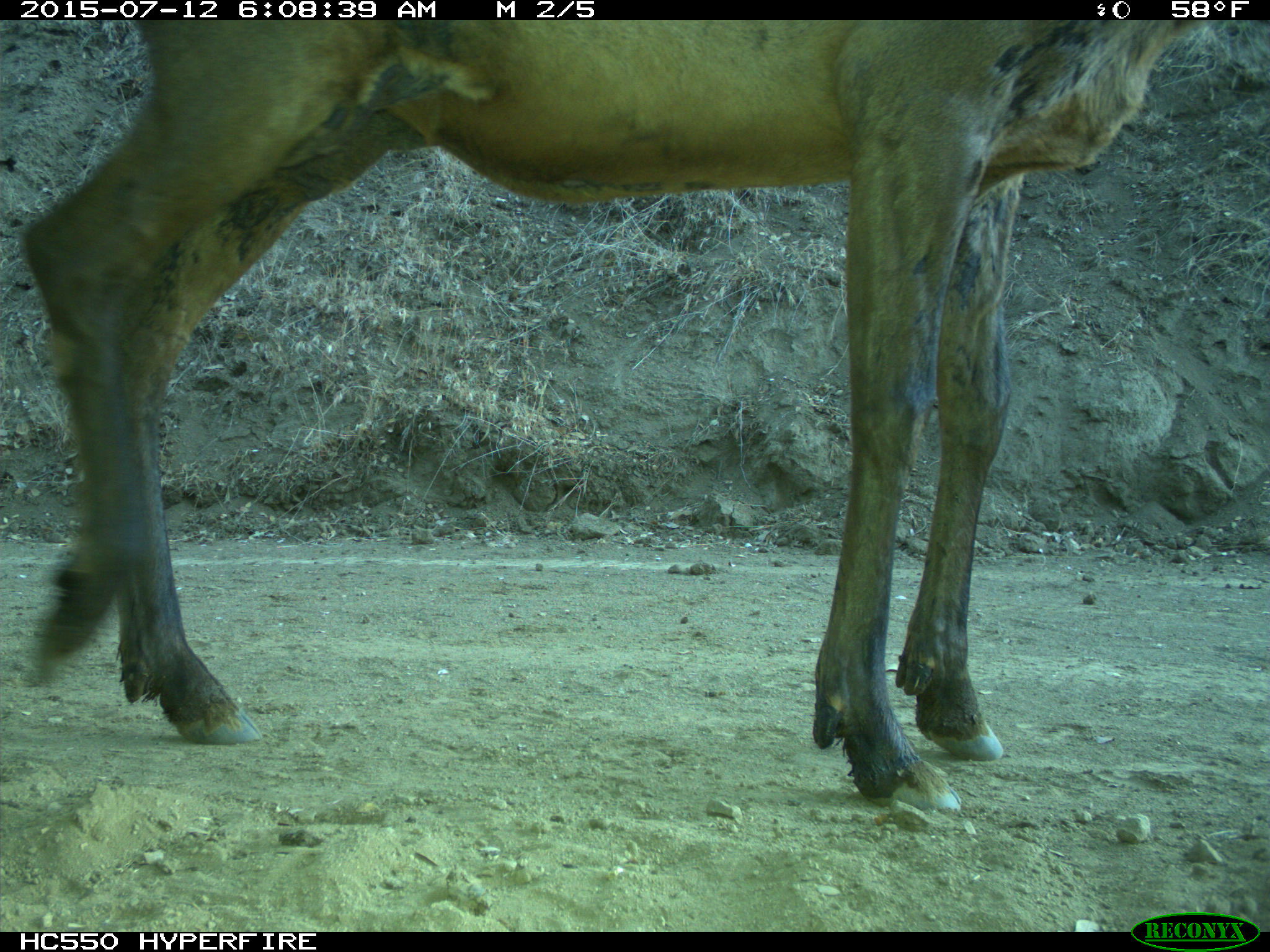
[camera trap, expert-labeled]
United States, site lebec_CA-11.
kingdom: Animalia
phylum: Chordata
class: Mammalia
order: Artiodactyla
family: Cervidae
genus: Cervus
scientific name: Cervus canadensis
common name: elk